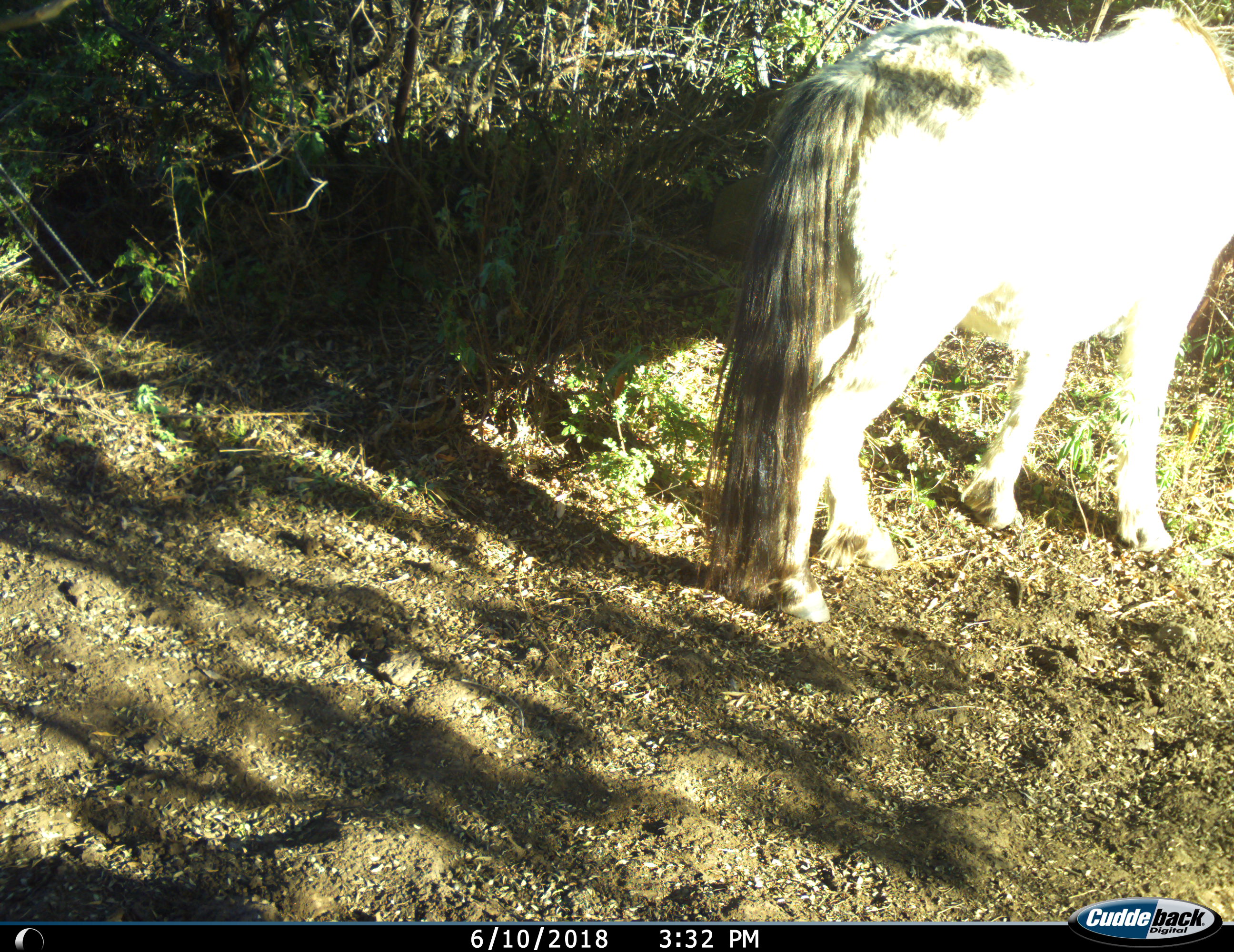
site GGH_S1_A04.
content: unidentified animal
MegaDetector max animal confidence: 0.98